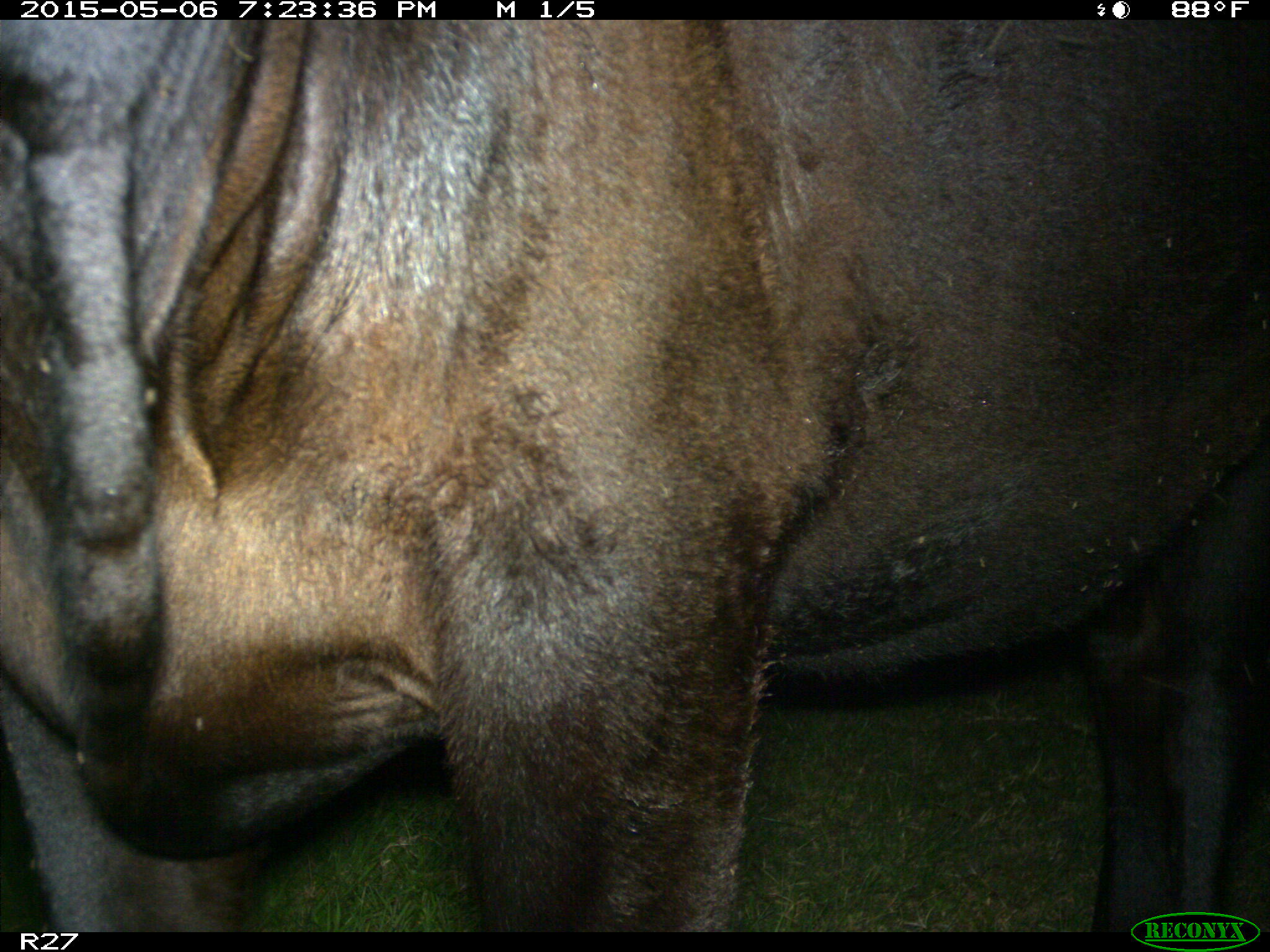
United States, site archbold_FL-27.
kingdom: Animalia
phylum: Chordata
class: Mammalia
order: Artiodactyla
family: Bovidae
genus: Bos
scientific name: Bos taurus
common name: domestic cow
Bos taurus (domestic cow).